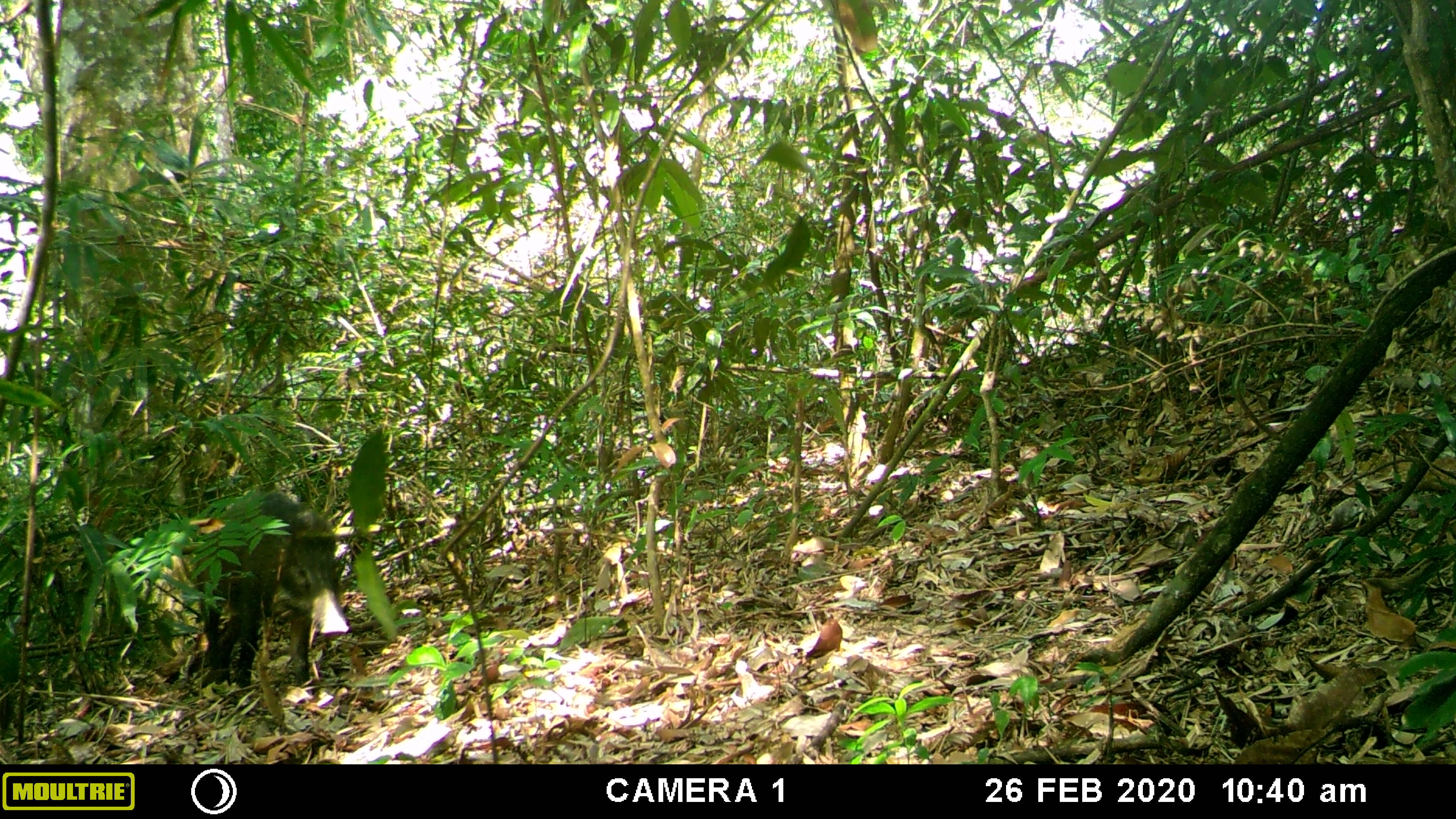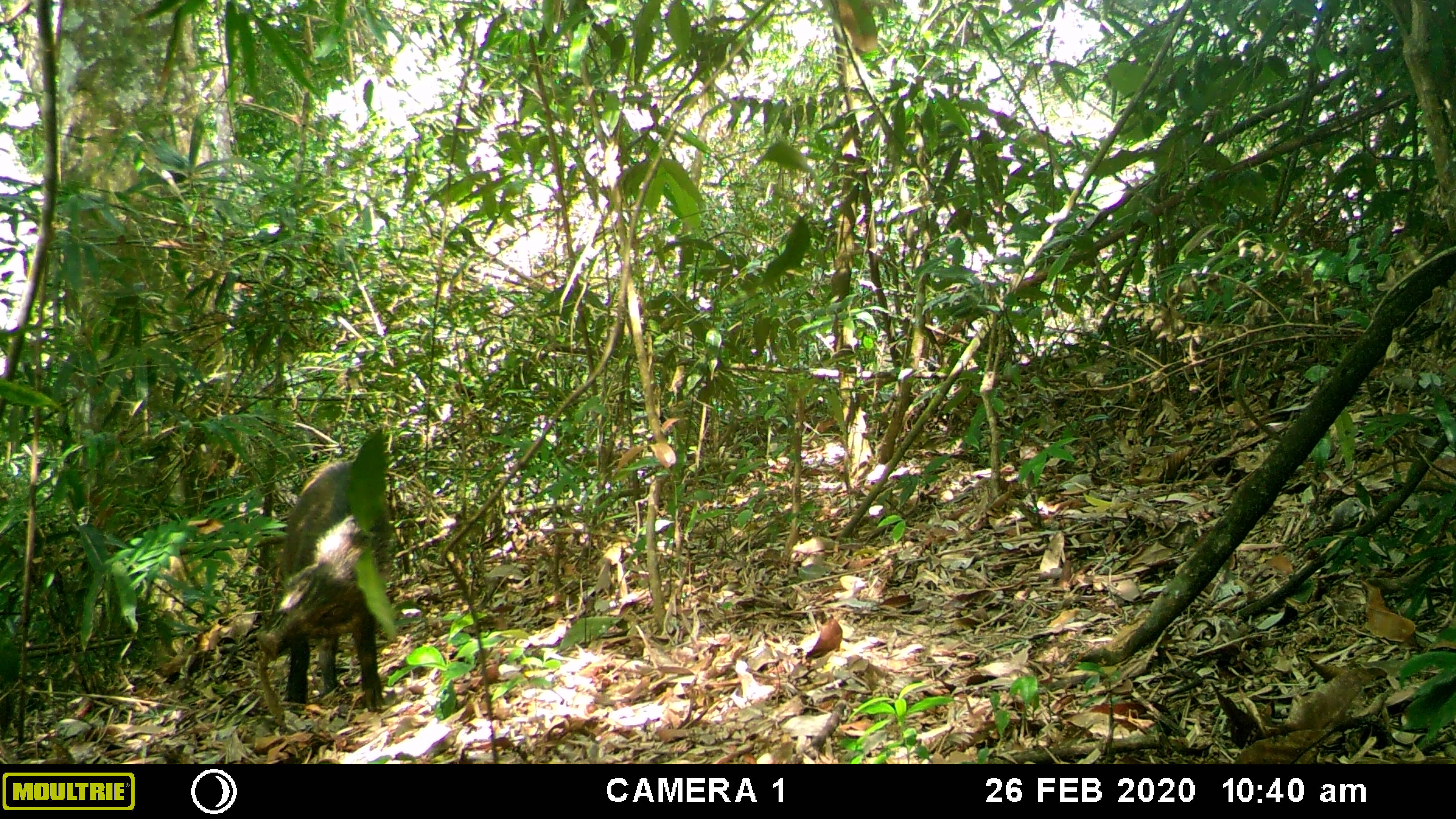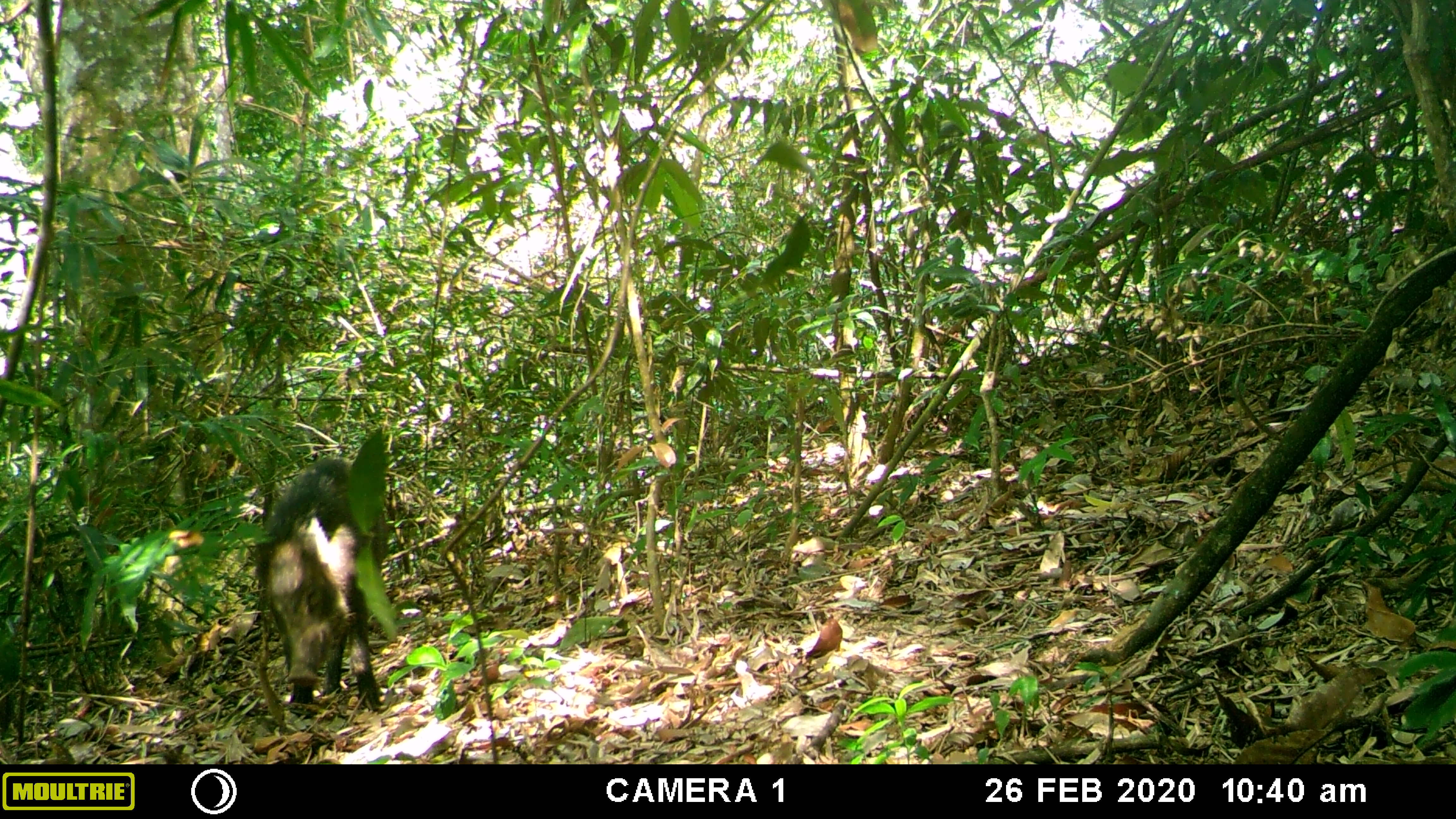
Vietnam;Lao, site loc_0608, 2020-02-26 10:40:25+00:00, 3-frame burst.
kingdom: Animalia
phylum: Chordata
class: Mammalia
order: Artiodactyla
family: Suidae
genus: Sus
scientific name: Sus scrofa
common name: eurasian wild pig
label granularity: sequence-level